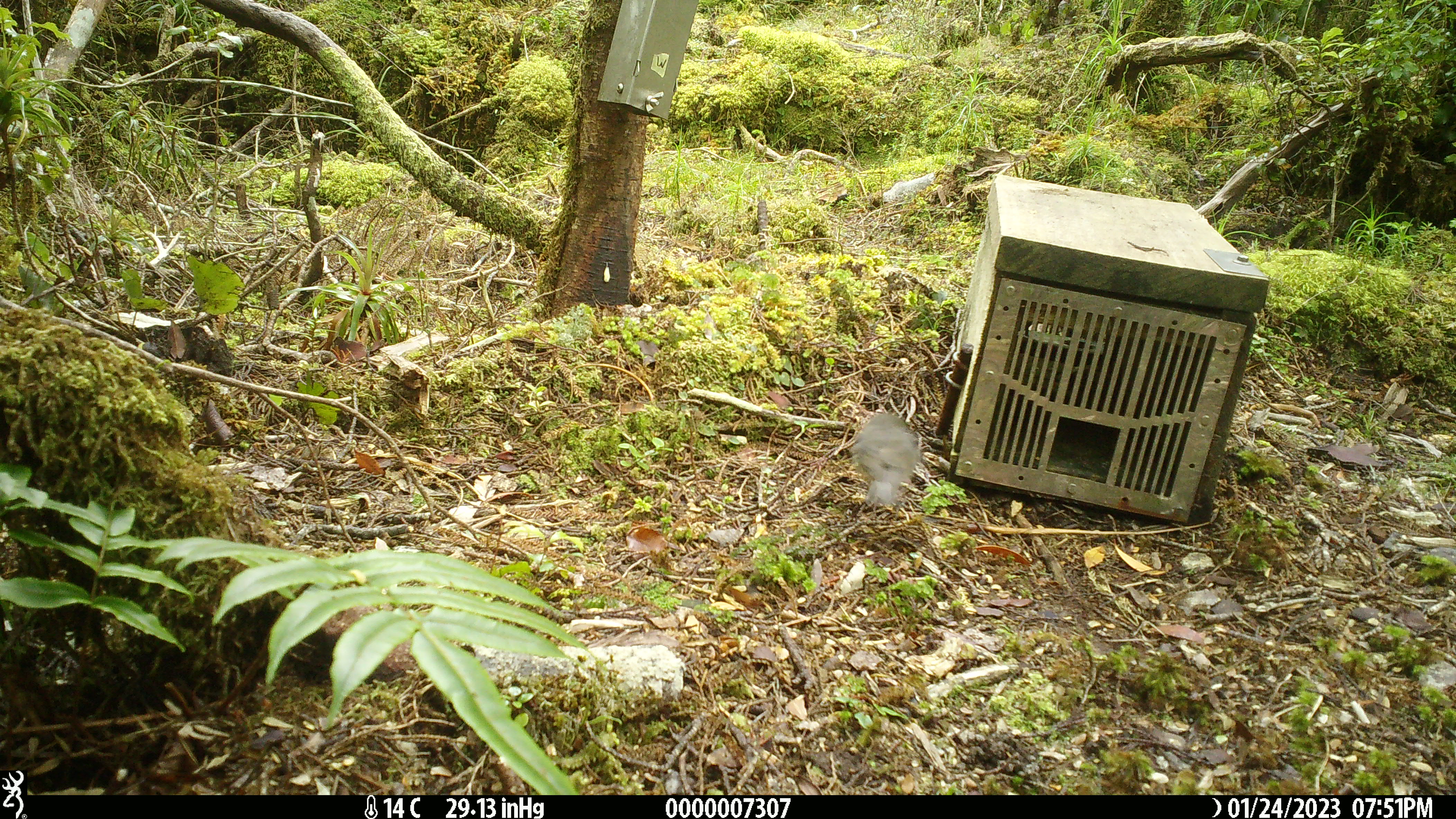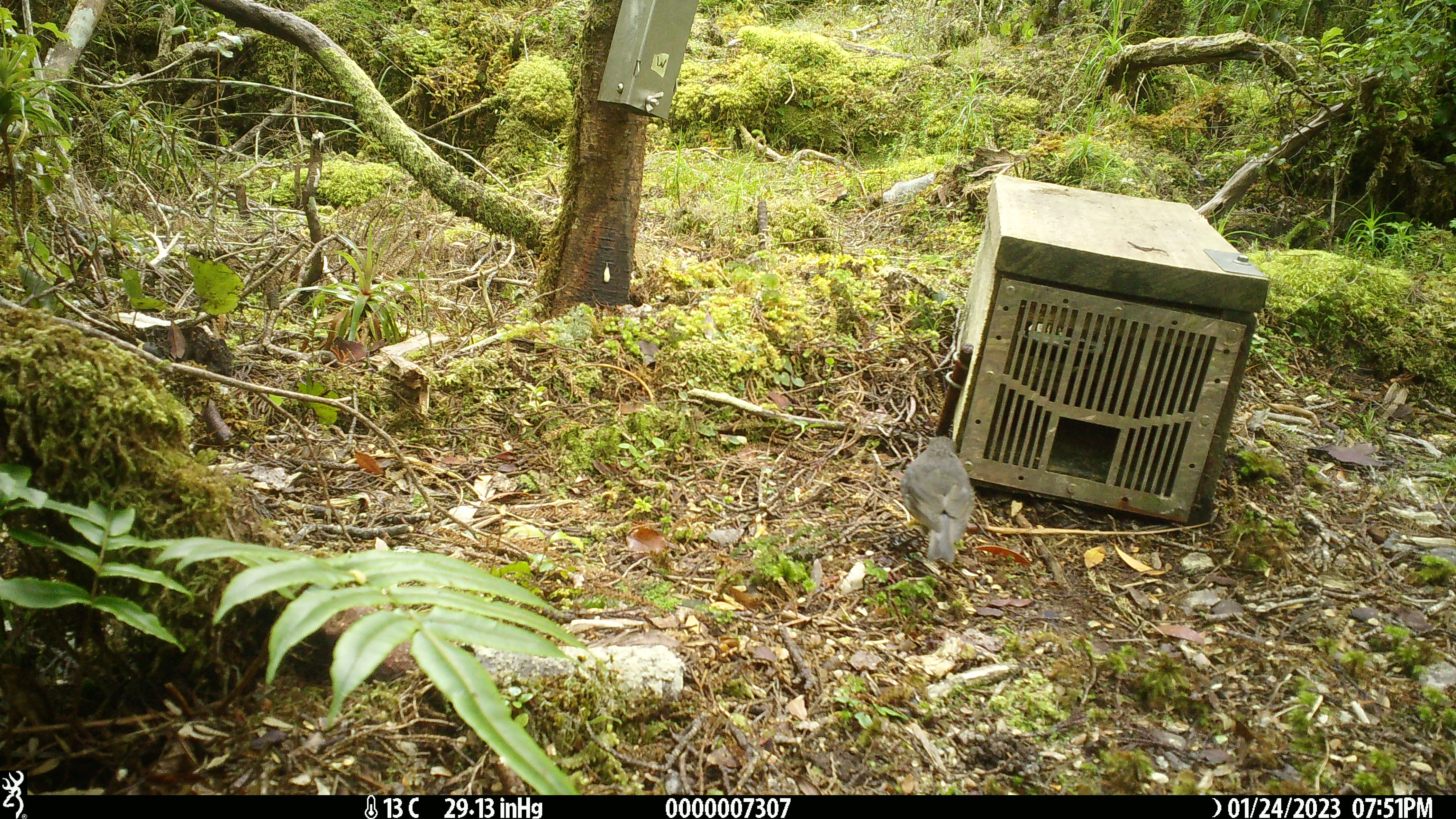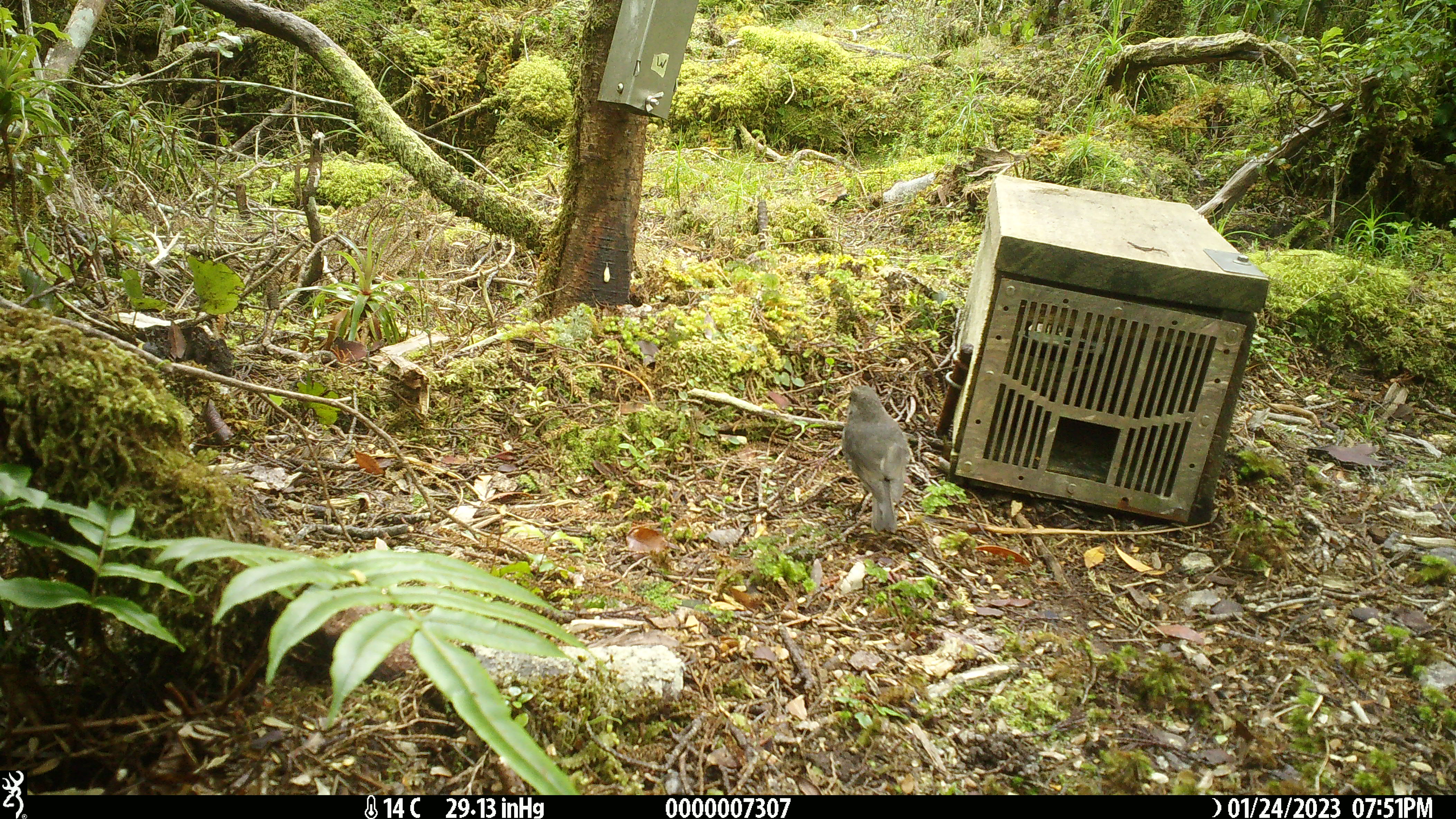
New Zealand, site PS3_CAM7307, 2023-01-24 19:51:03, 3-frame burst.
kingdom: Animalia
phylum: Chordata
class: Aves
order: Passeriformes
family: Petroicidae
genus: Petroica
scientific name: Petroica australis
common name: new zealand robin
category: robin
Robin (new zealand robin) (Petroica australis).